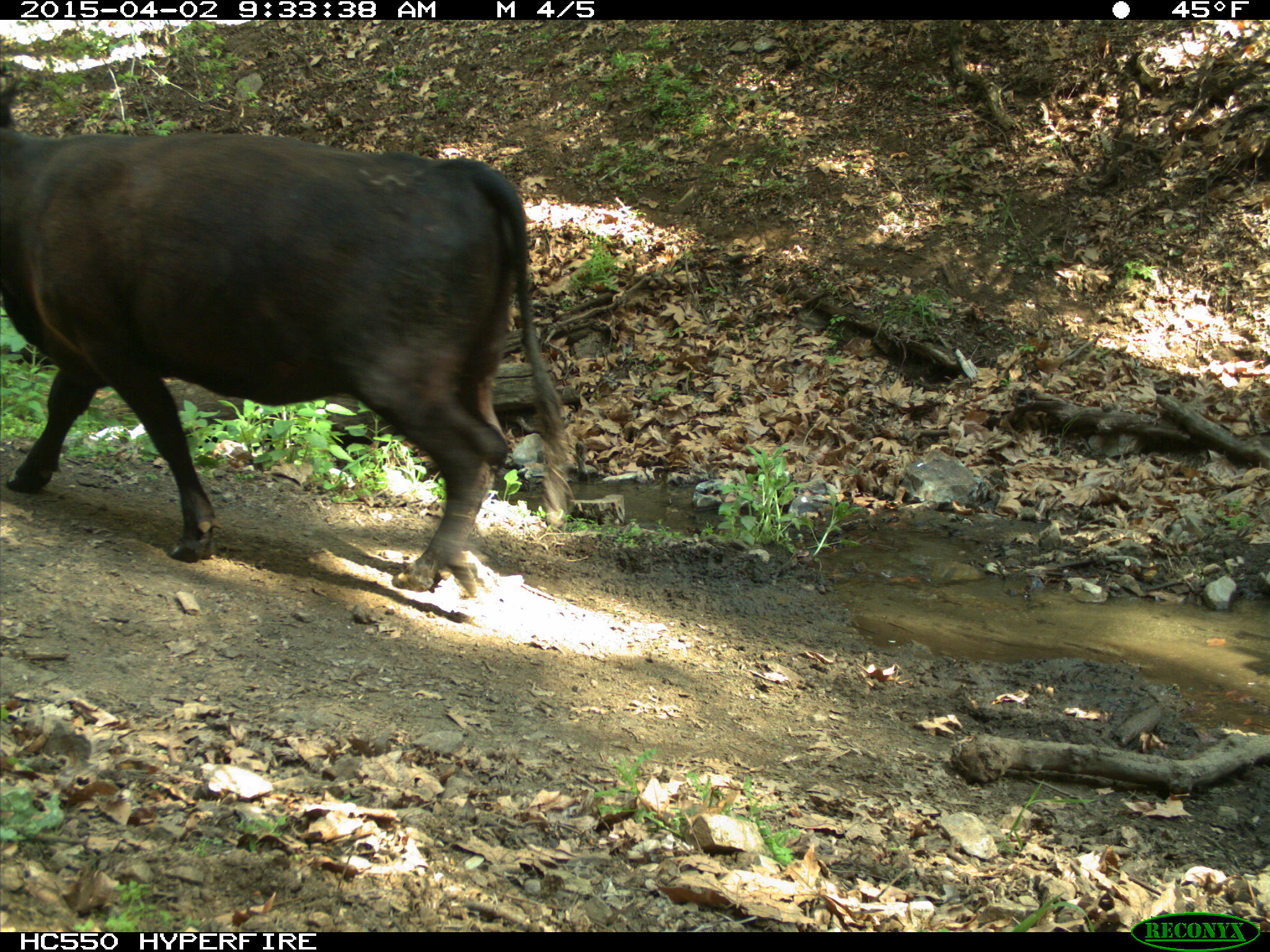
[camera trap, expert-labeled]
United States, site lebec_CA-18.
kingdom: Animalia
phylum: Chordata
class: Mammalia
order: Artiodactyla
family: Bovidae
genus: Bos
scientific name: Bos taurus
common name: domestic cow